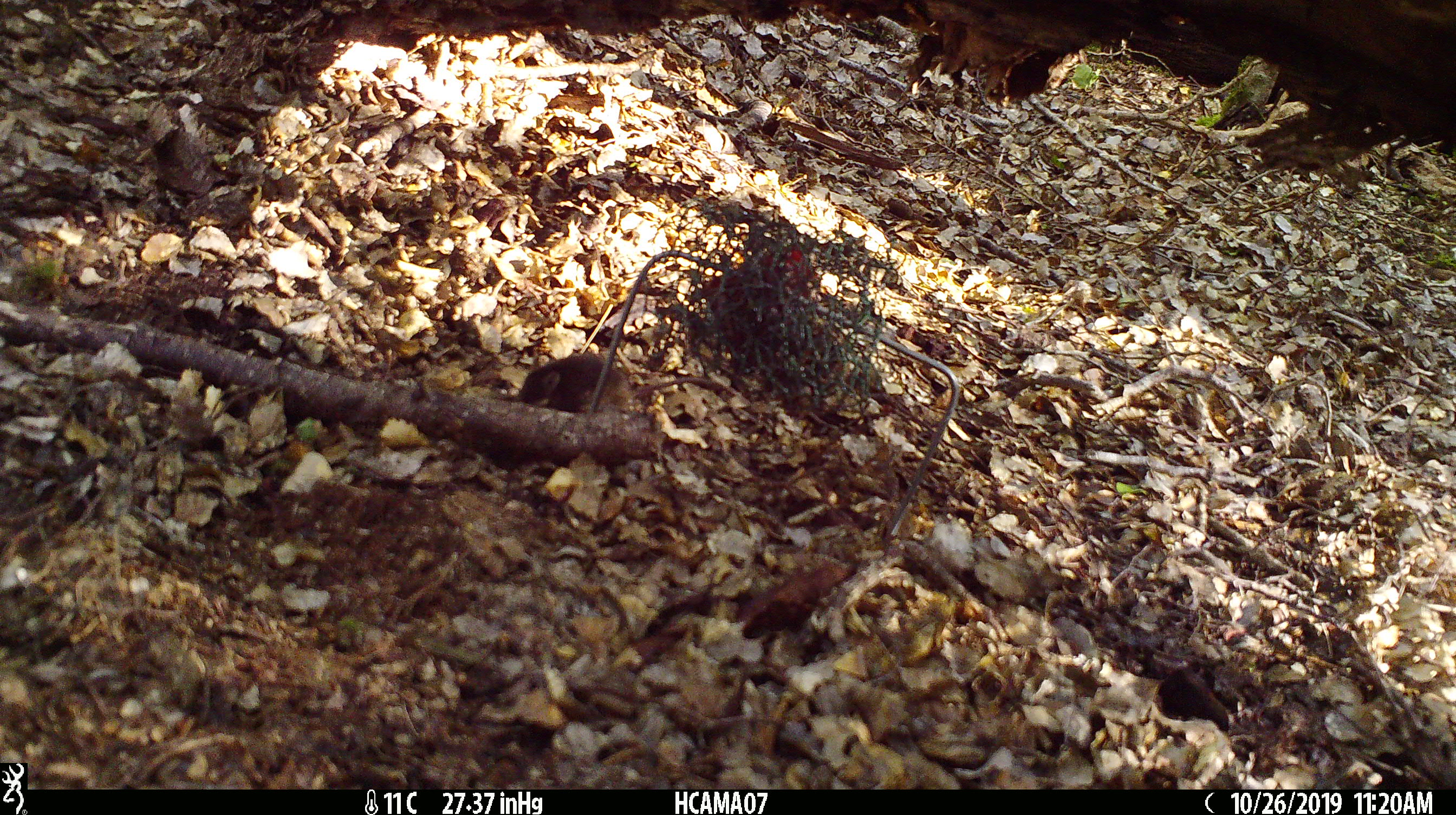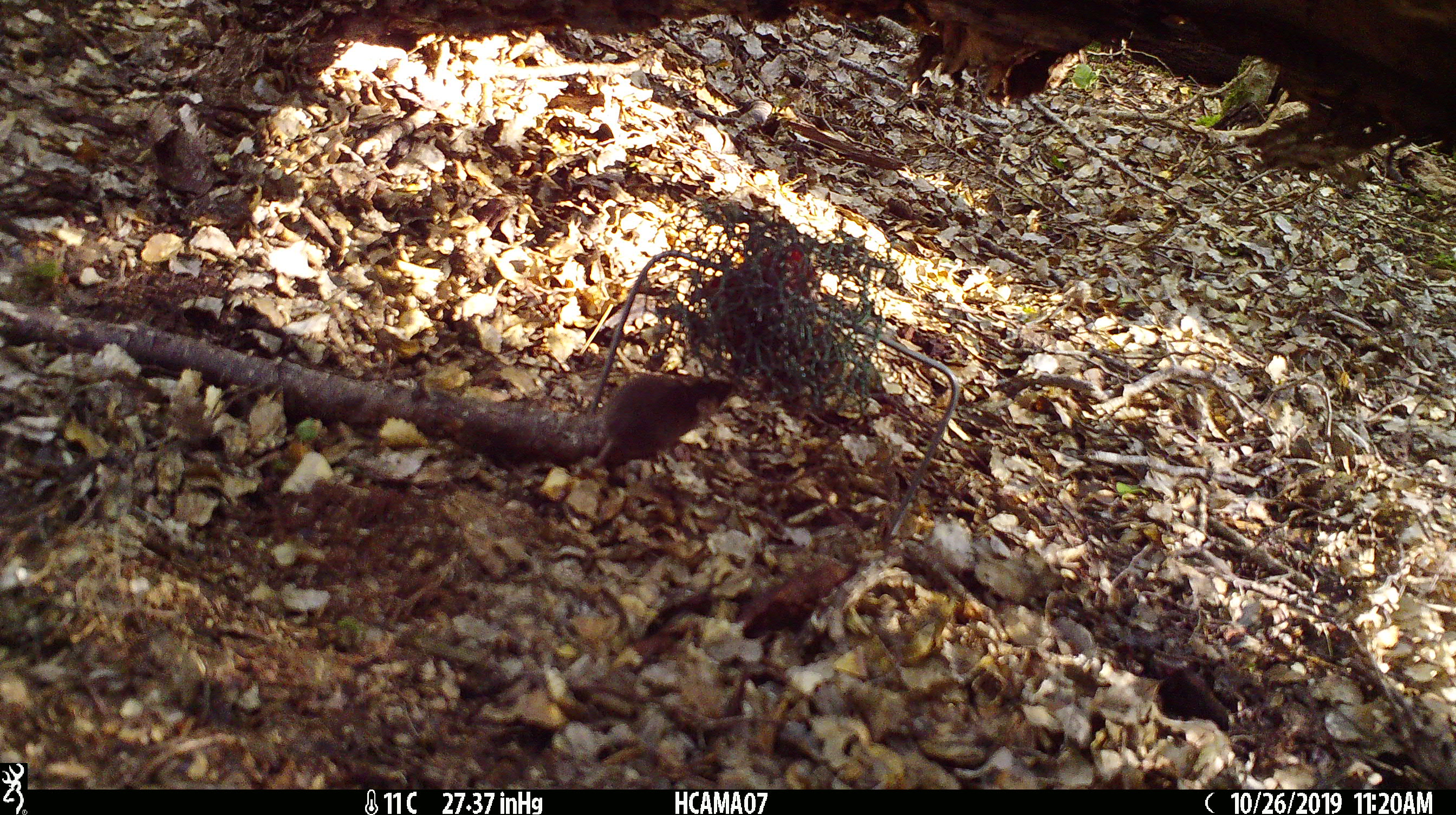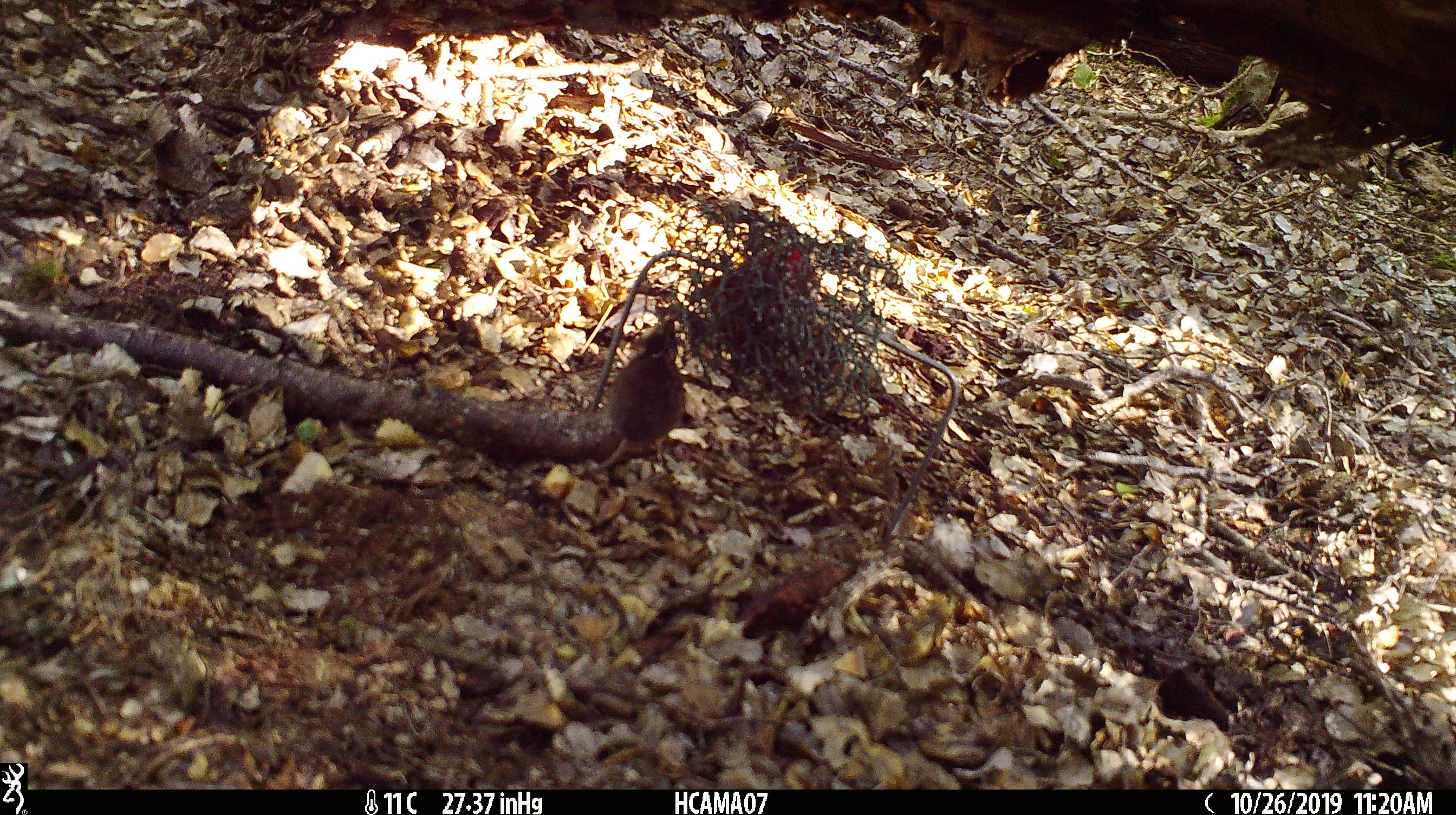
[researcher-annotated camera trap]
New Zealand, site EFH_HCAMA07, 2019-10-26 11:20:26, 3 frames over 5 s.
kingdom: Animalia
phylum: Chordata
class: Mammalia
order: Rodentia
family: Muridae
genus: Mus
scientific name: Mus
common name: mouse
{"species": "mouse (Mus)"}